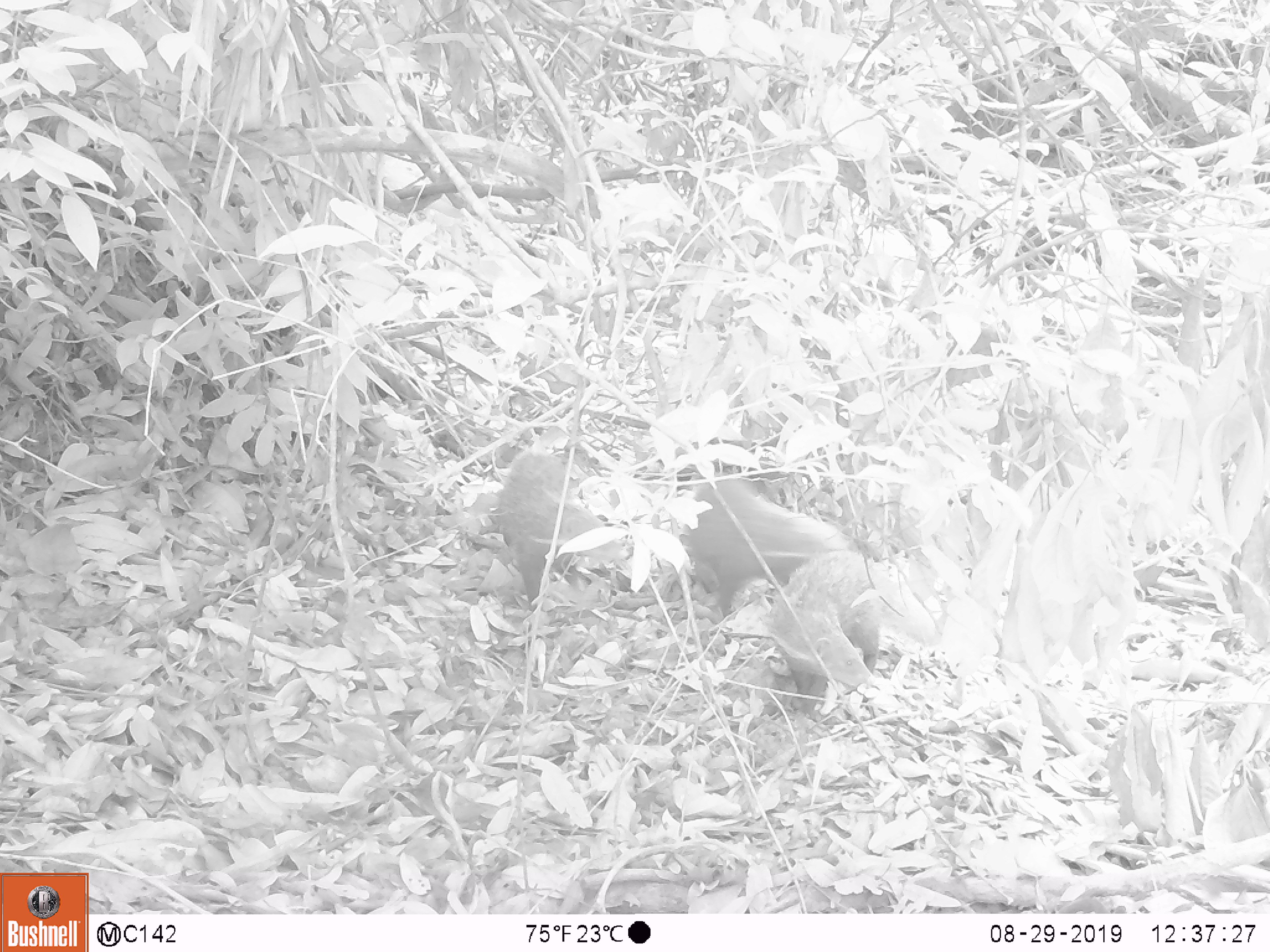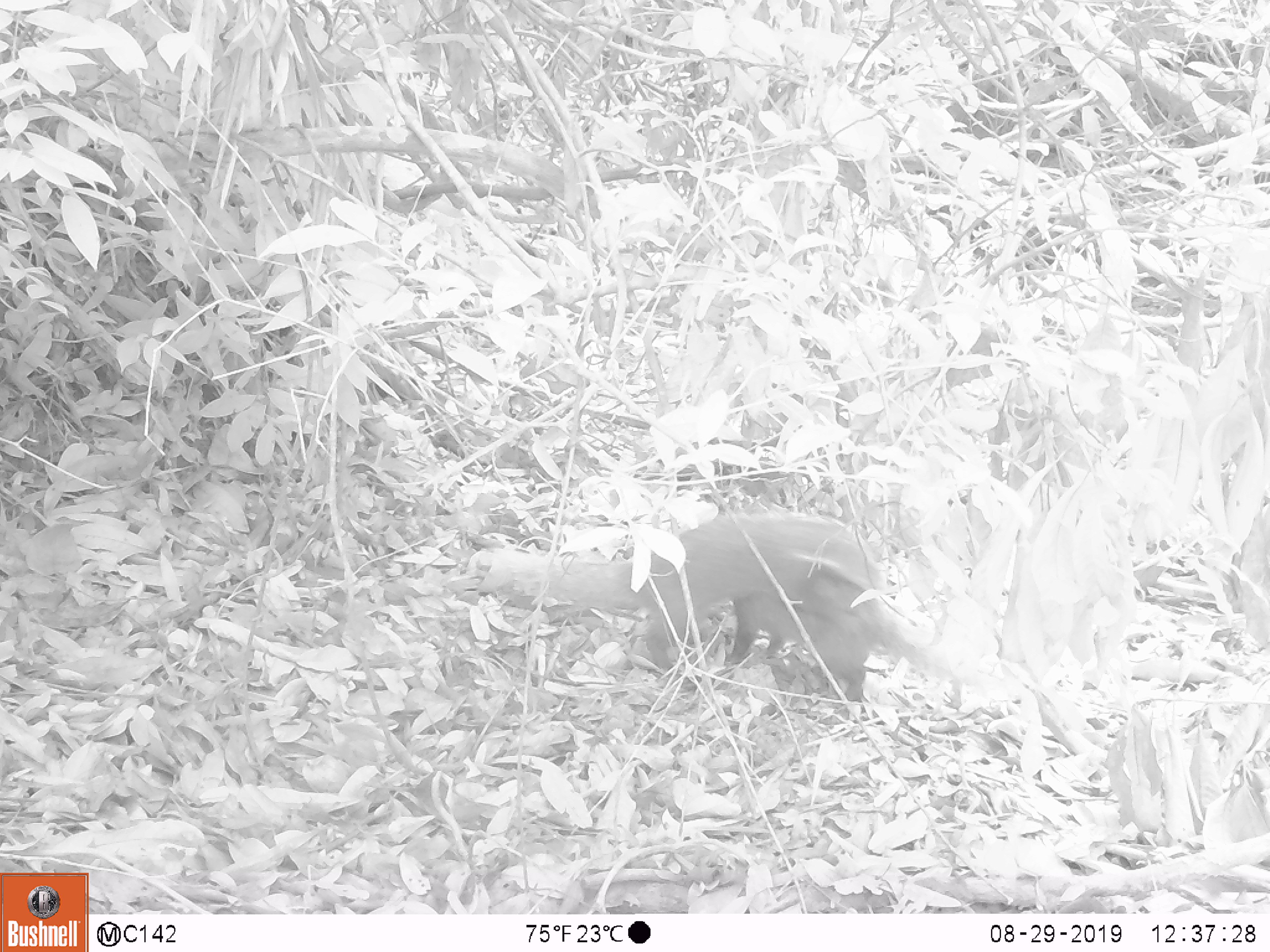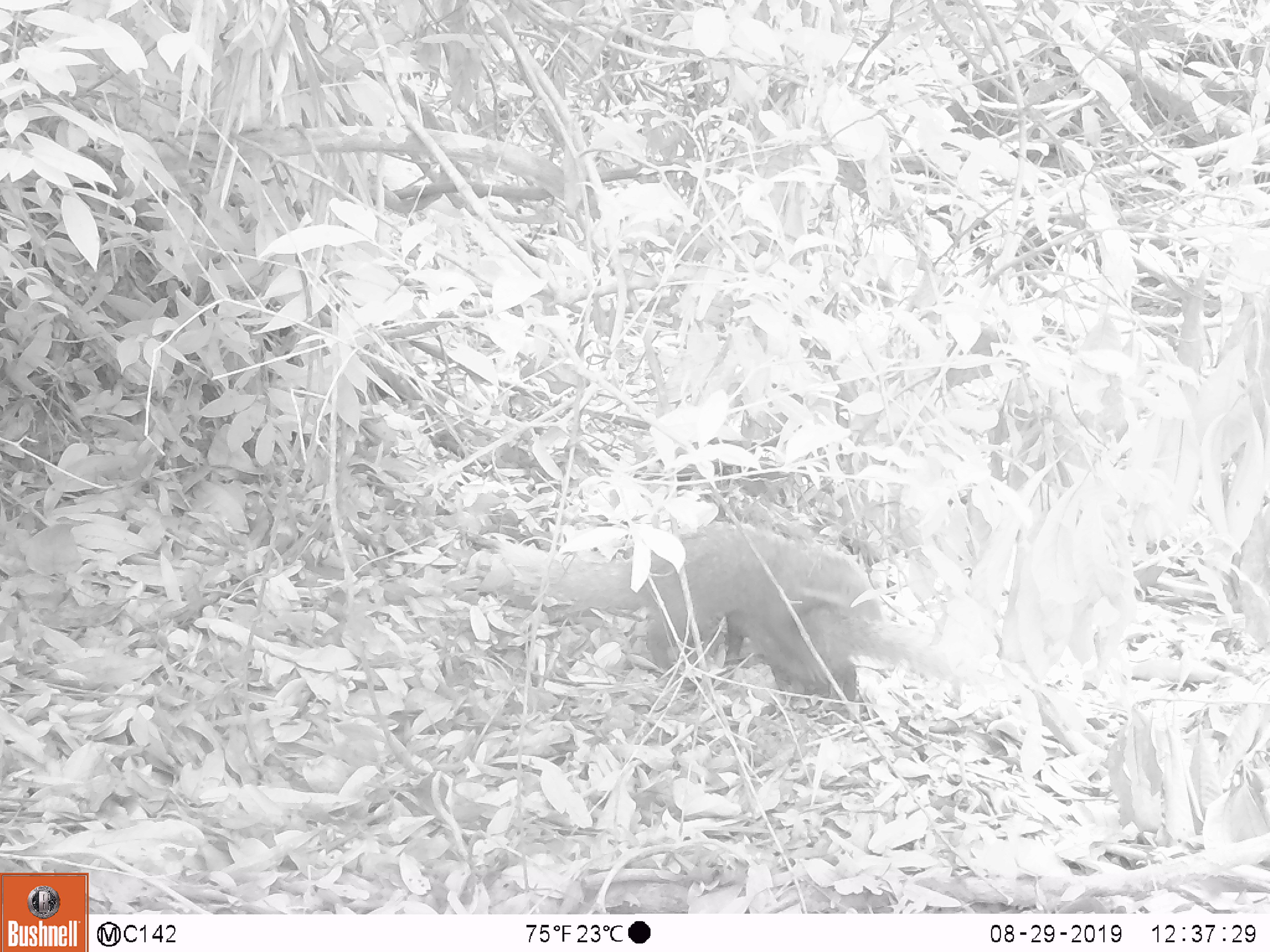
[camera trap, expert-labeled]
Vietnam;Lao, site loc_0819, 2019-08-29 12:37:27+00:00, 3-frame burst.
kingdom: Animalia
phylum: Chordata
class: Mammalia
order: Carnivora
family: Herpestidae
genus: Urva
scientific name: Urva urva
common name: crab-eating mongoose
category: crab eating mongoose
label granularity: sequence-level